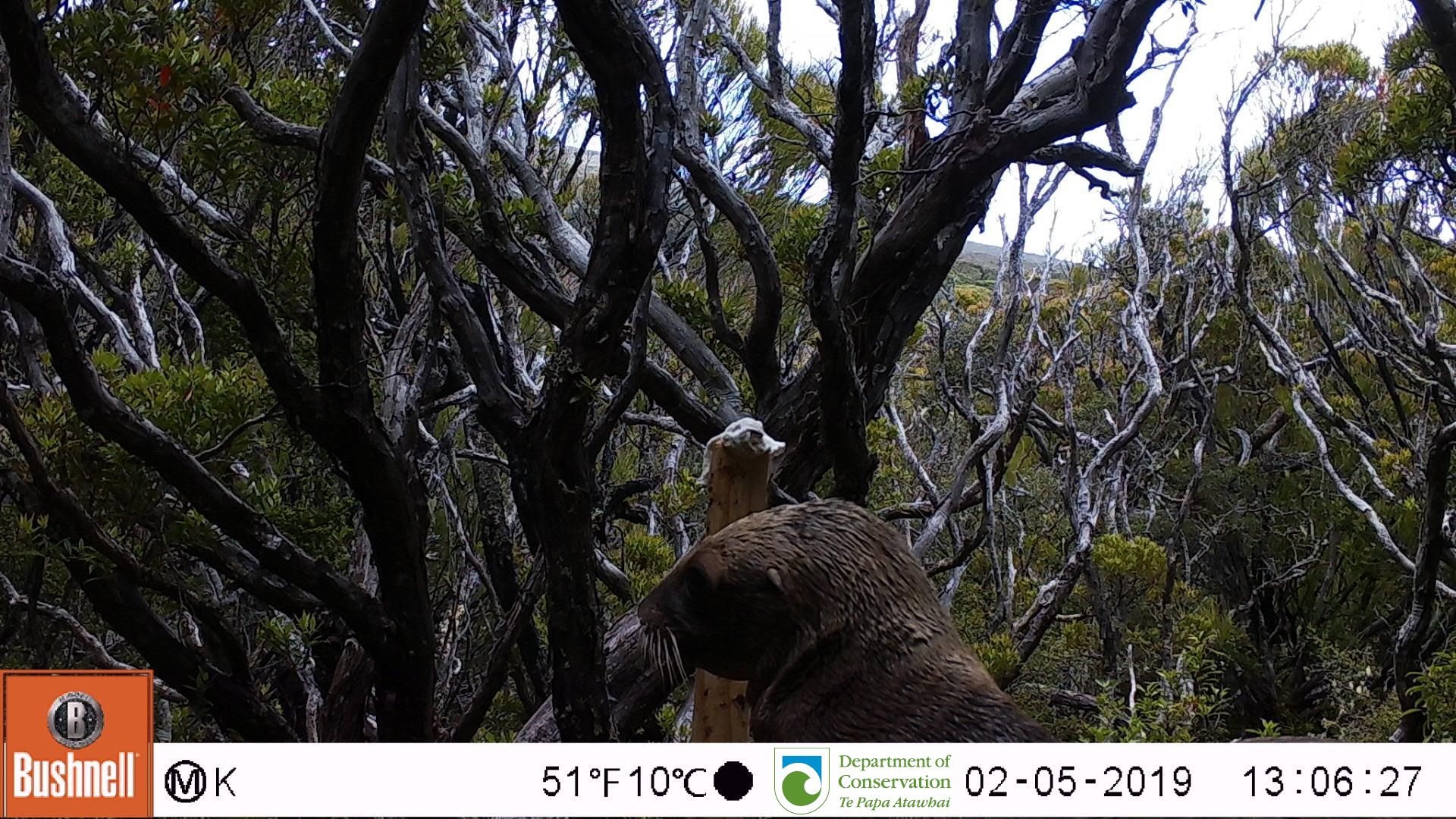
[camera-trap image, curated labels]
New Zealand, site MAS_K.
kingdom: Animalia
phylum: Chordata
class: Mammalia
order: Carnivora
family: Otariidae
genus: Phocarctos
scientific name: Phocarctos hookeri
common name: new zealand sea lion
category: sealion